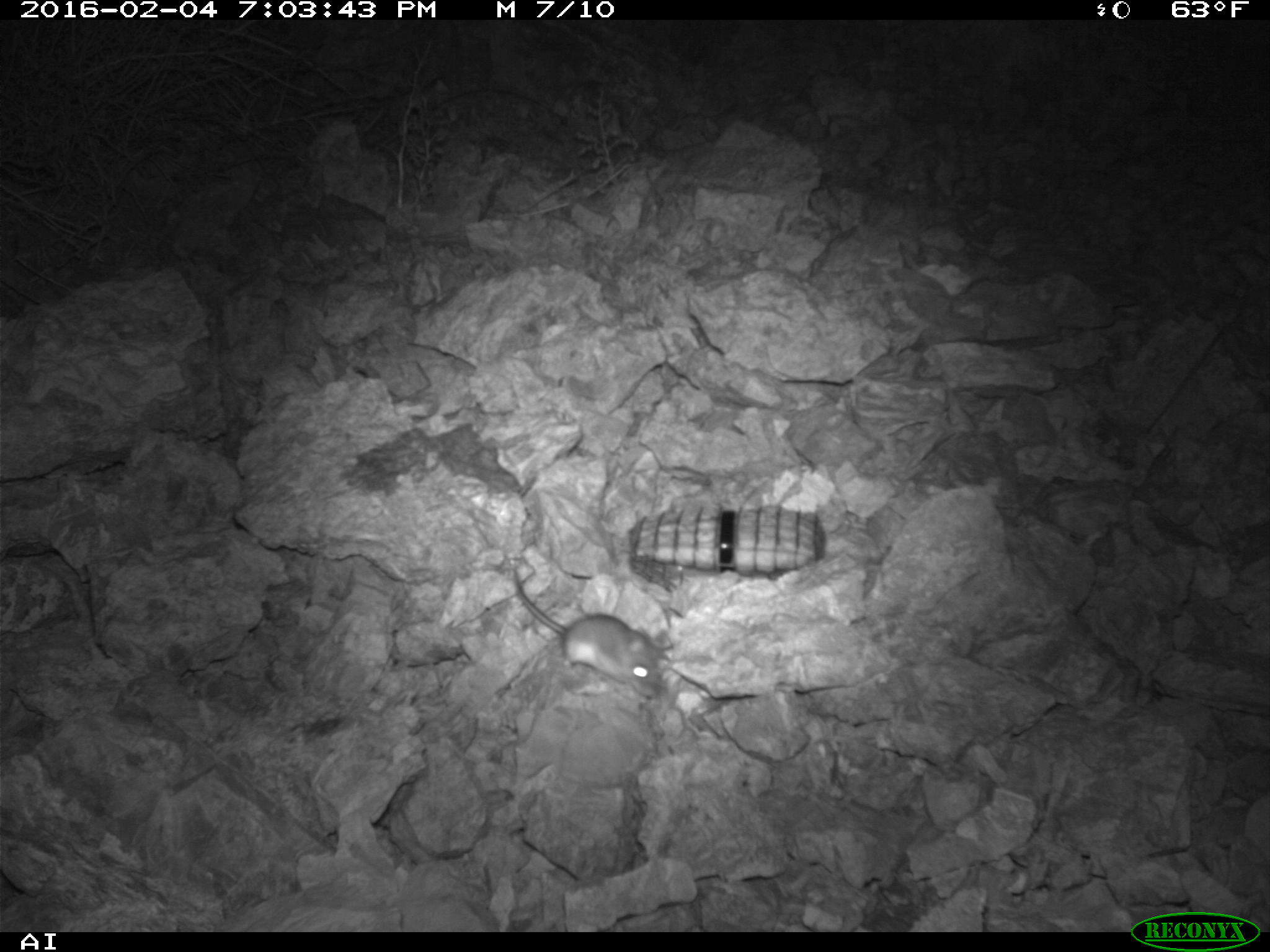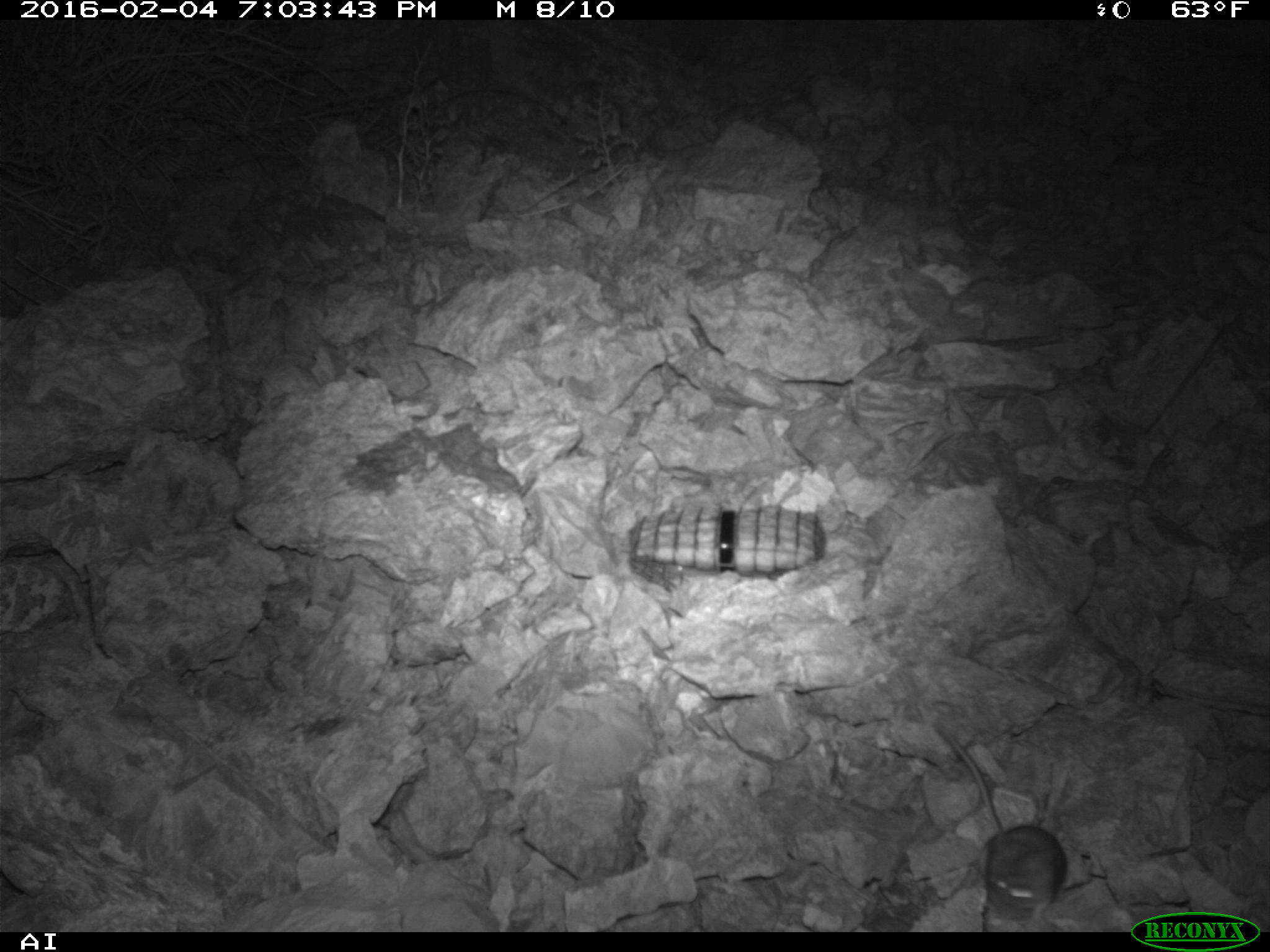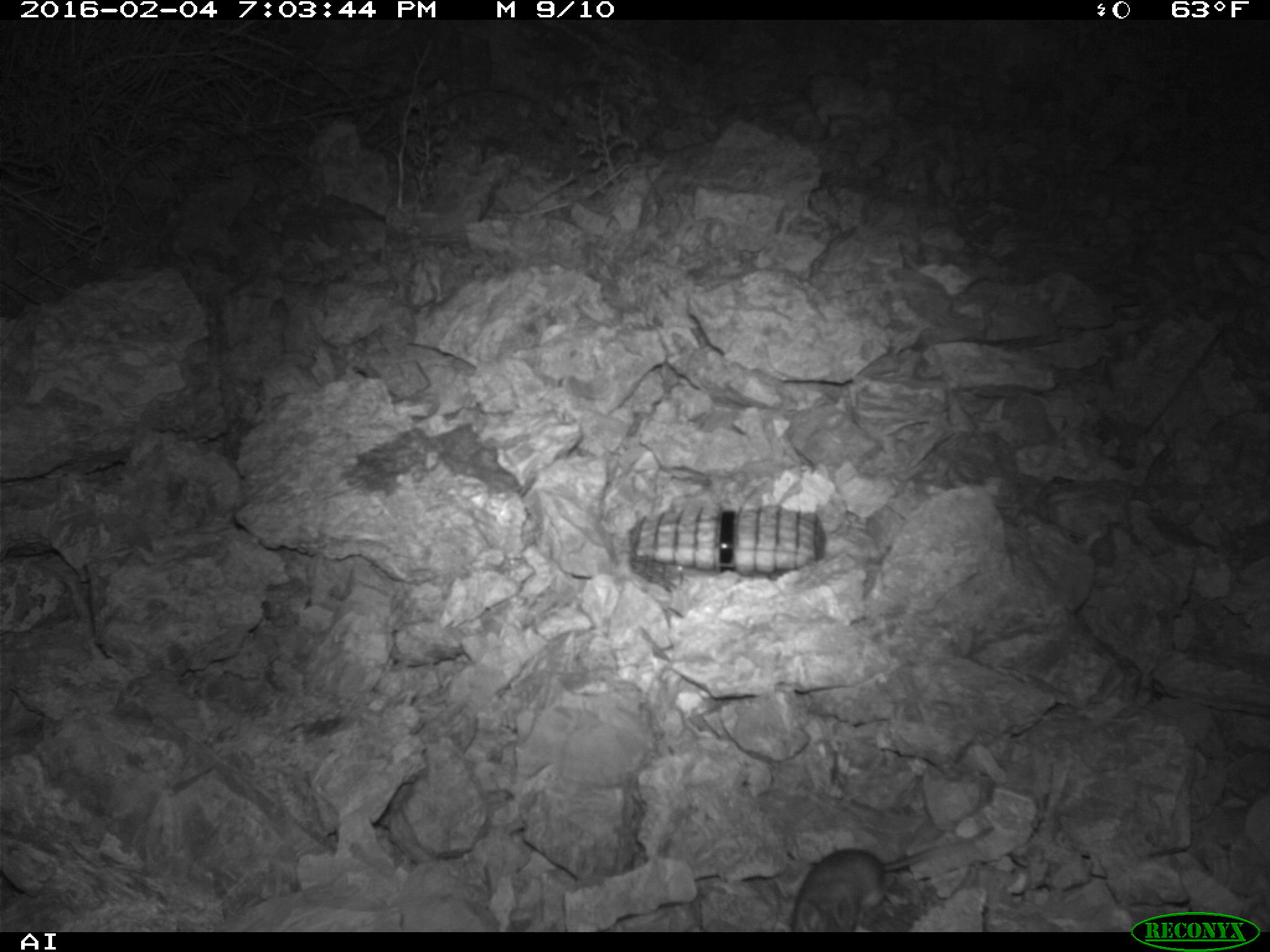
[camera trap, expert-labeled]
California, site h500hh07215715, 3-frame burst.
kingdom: Animalia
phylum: Chordata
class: Mammalia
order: Rodentia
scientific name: Rodentia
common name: rodent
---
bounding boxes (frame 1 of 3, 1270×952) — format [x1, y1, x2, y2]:
rodent: [508, 565, 664, 702]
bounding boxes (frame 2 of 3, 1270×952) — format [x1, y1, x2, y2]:
rodent: [935, 723, 1067, 922]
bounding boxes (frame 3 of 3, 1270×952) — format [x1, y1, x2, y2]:
rodent: [792, 824, 993, 932]